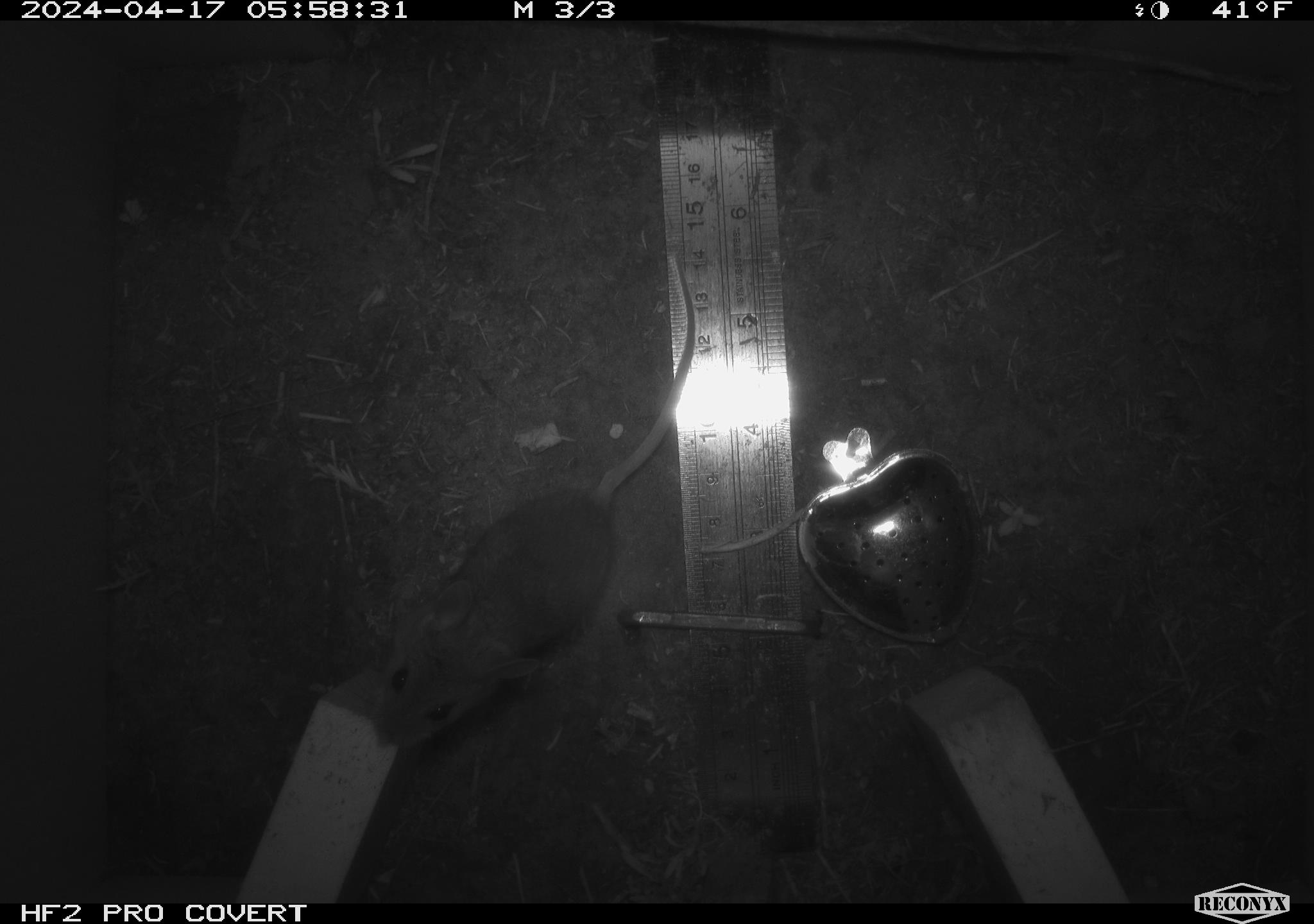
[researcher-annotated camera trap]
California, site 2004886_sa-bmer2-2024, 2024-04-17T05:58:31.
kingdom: Animalia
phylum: Chordata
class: Mammalia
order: Rodentia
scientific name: Rodentia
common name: mouse species